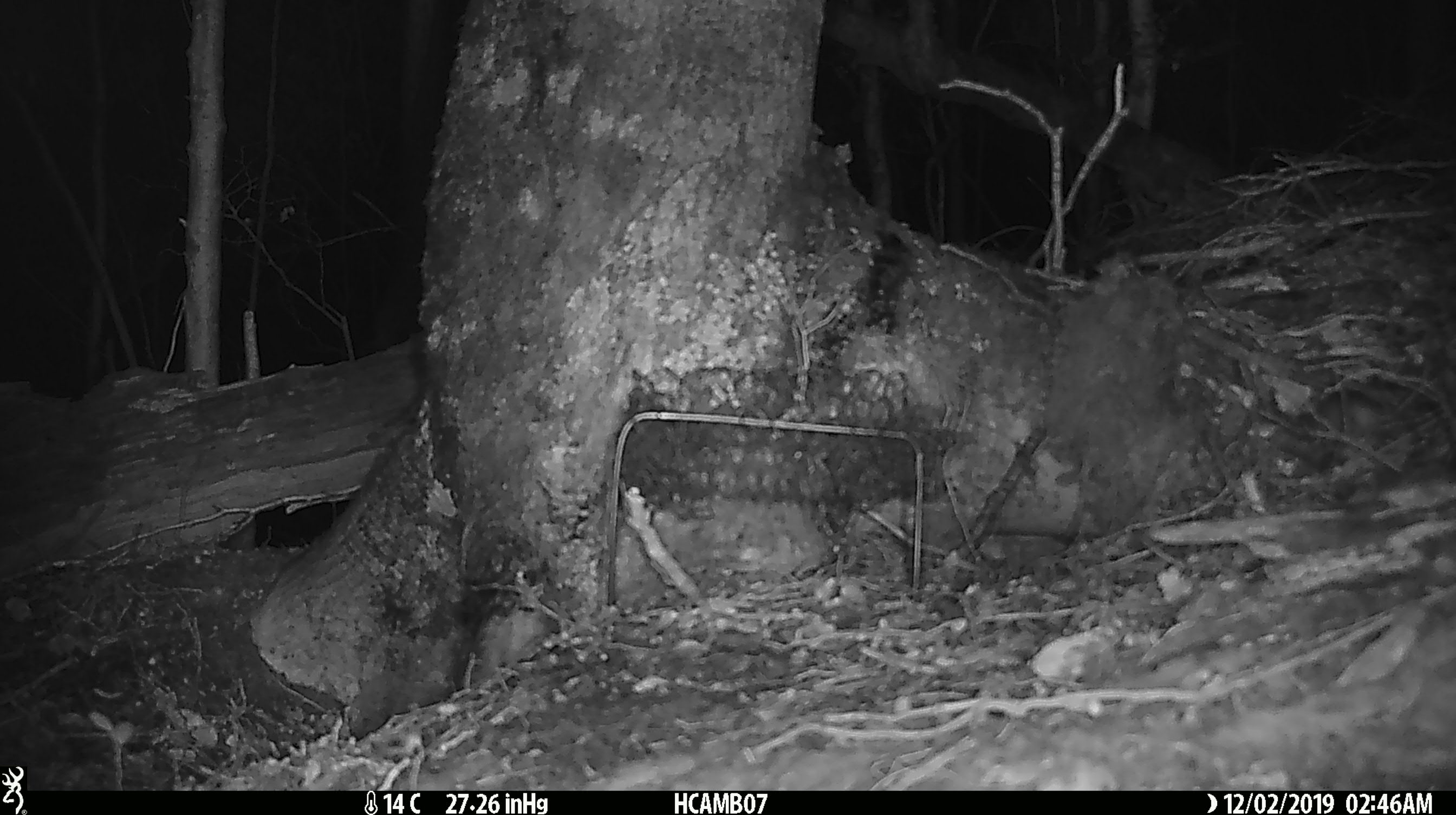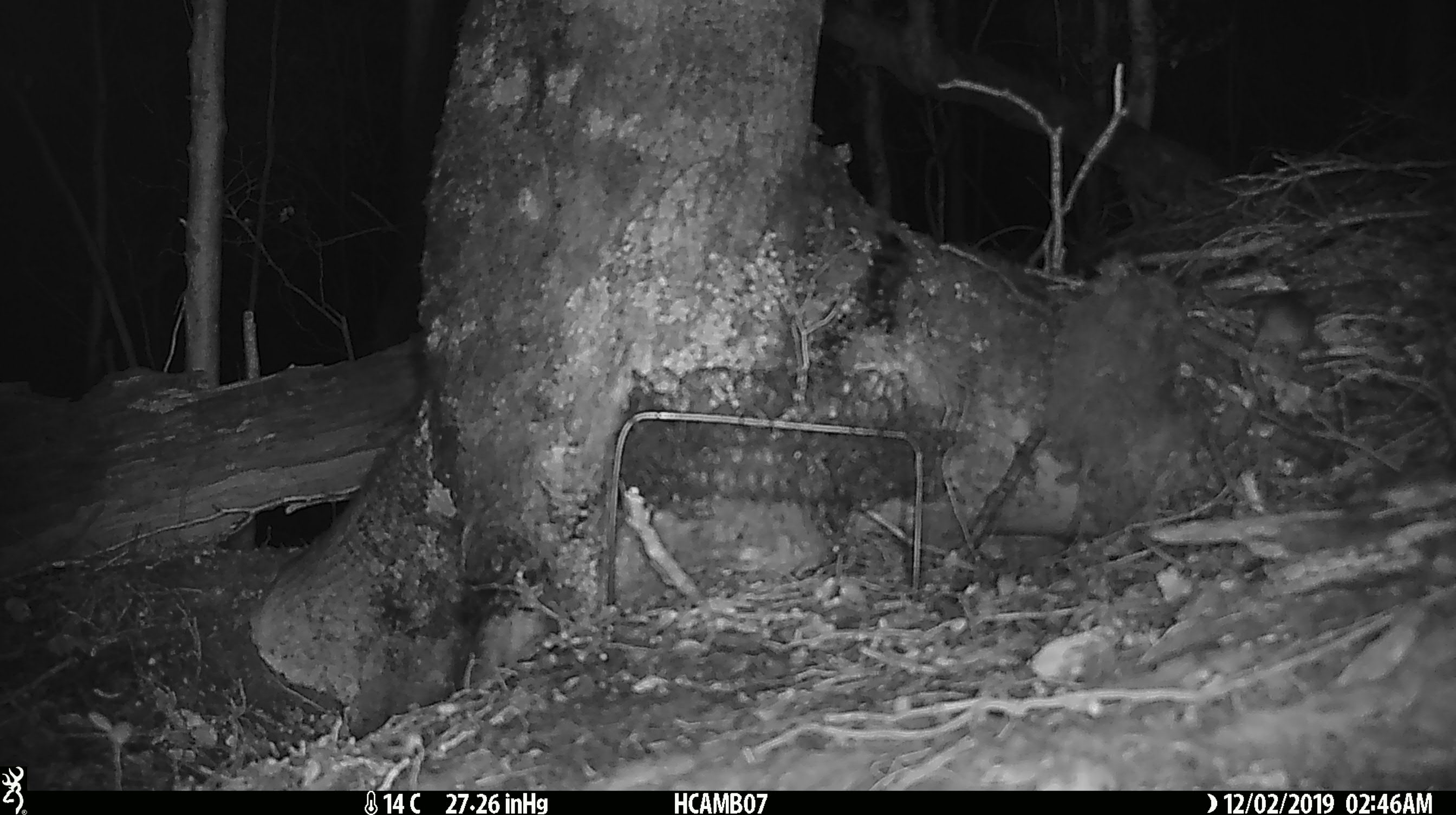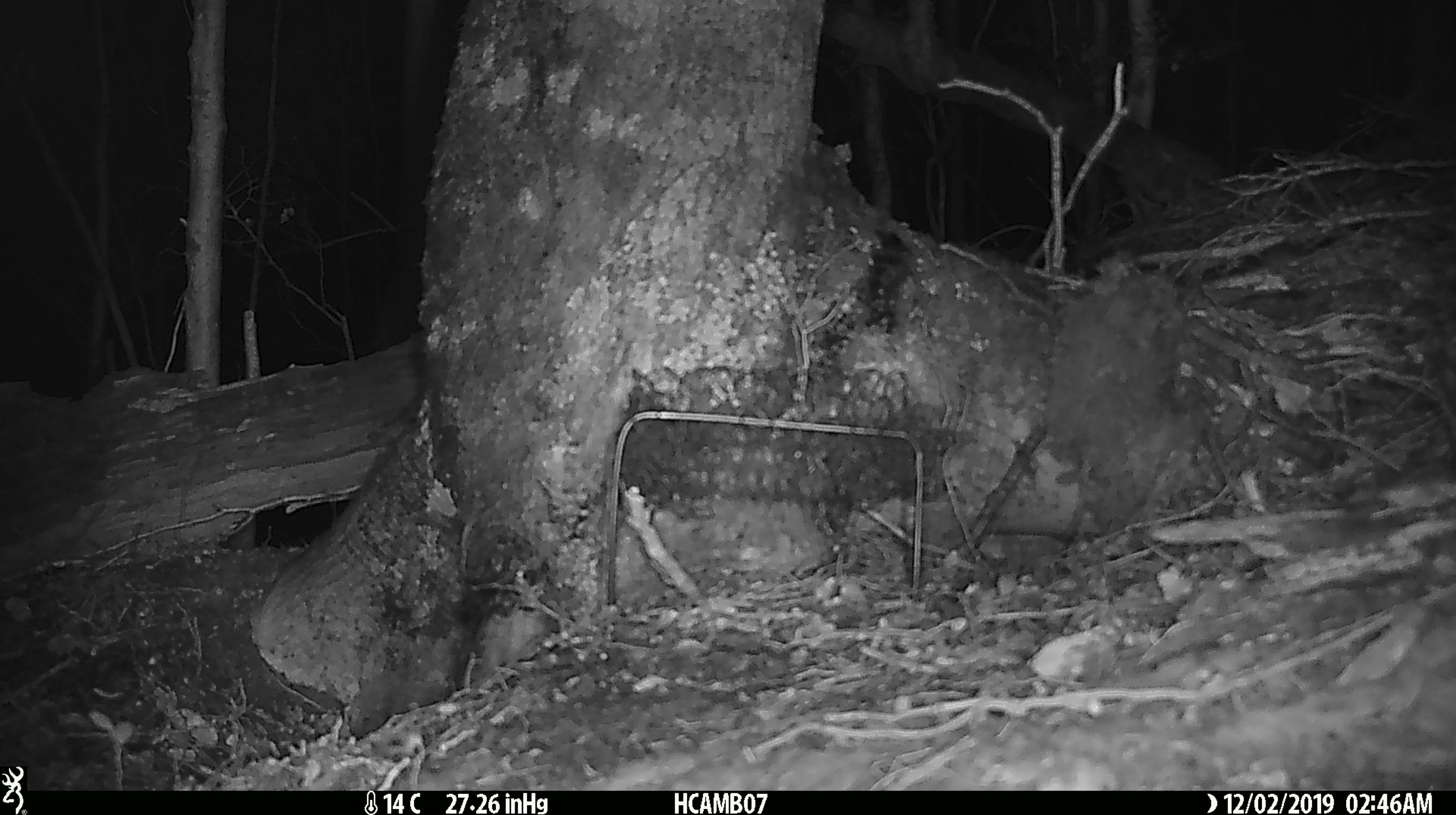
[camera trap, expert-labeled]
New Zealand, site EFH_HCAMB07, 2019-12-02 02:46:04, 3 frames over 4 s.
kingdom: Animalia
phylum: Chordata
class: Mammalia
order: Rodentia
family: Muridae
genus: Mus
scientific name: Mus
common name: mouse